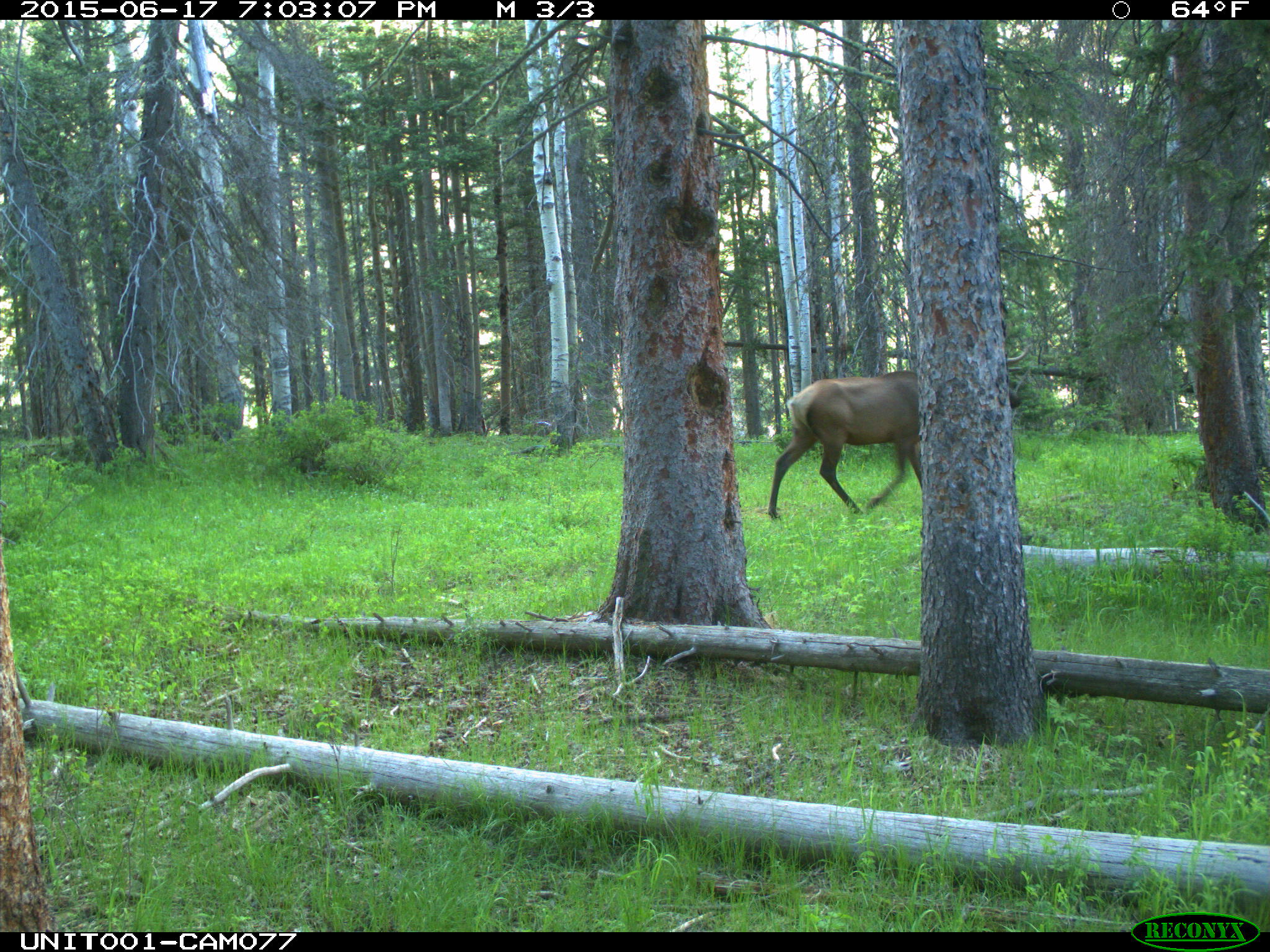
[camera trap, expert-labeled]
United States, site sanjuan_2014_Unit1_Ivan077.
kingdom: Animalia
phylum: Chordata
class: Mammalia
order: Artiodactyla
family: Cervidae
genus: Cervus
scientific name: Cervus elaphus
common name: red deer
Cervus elaphus (red deer).